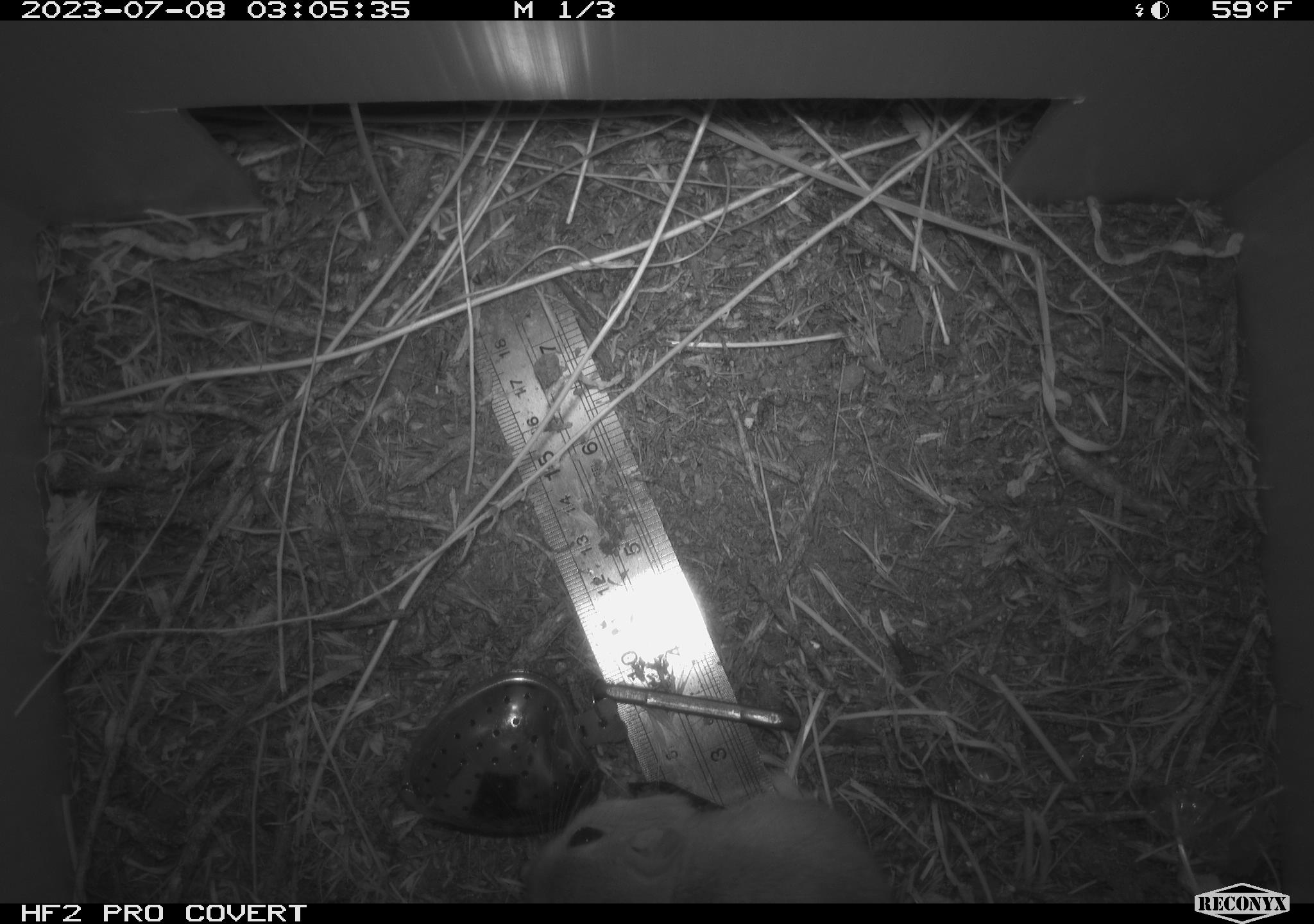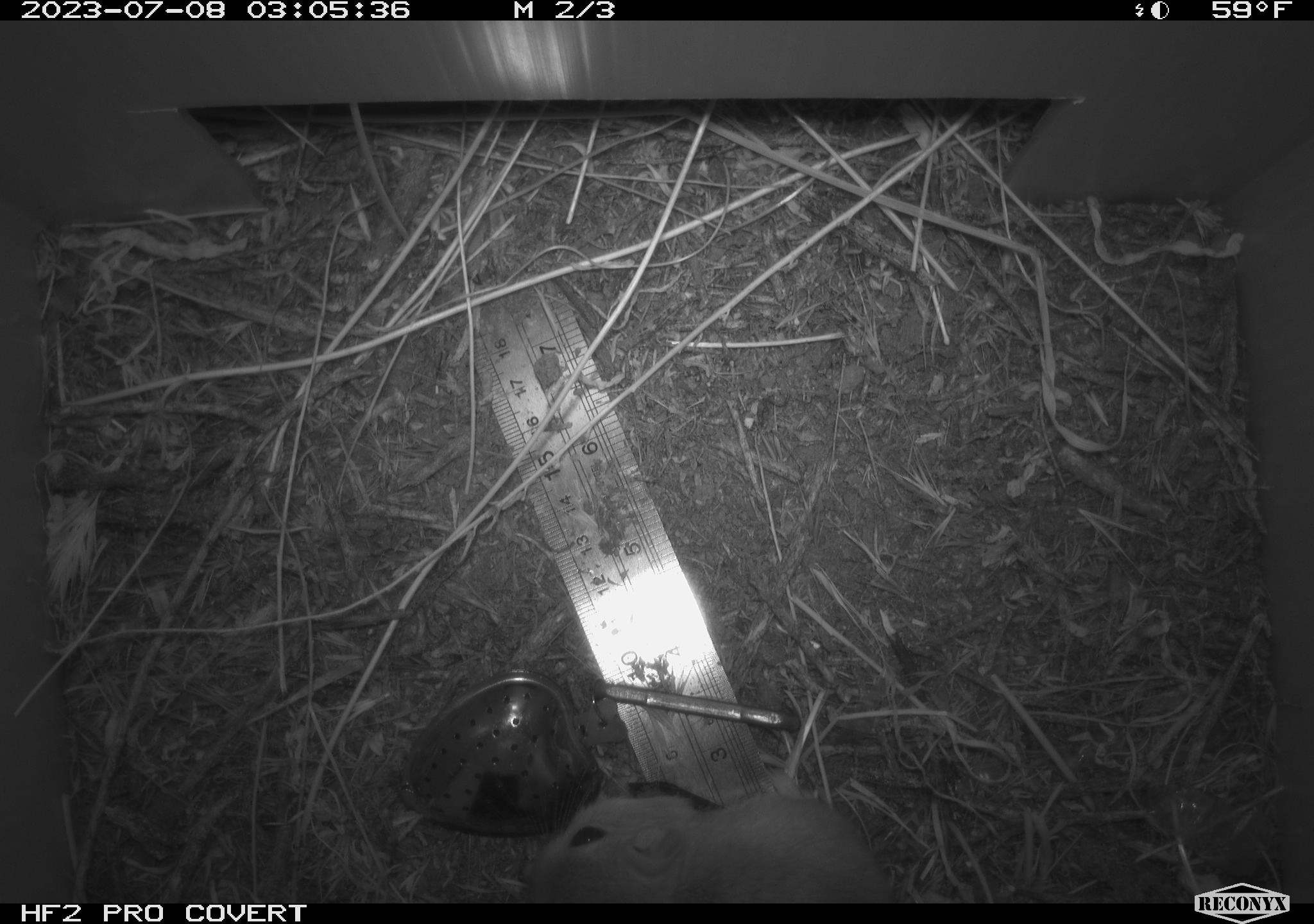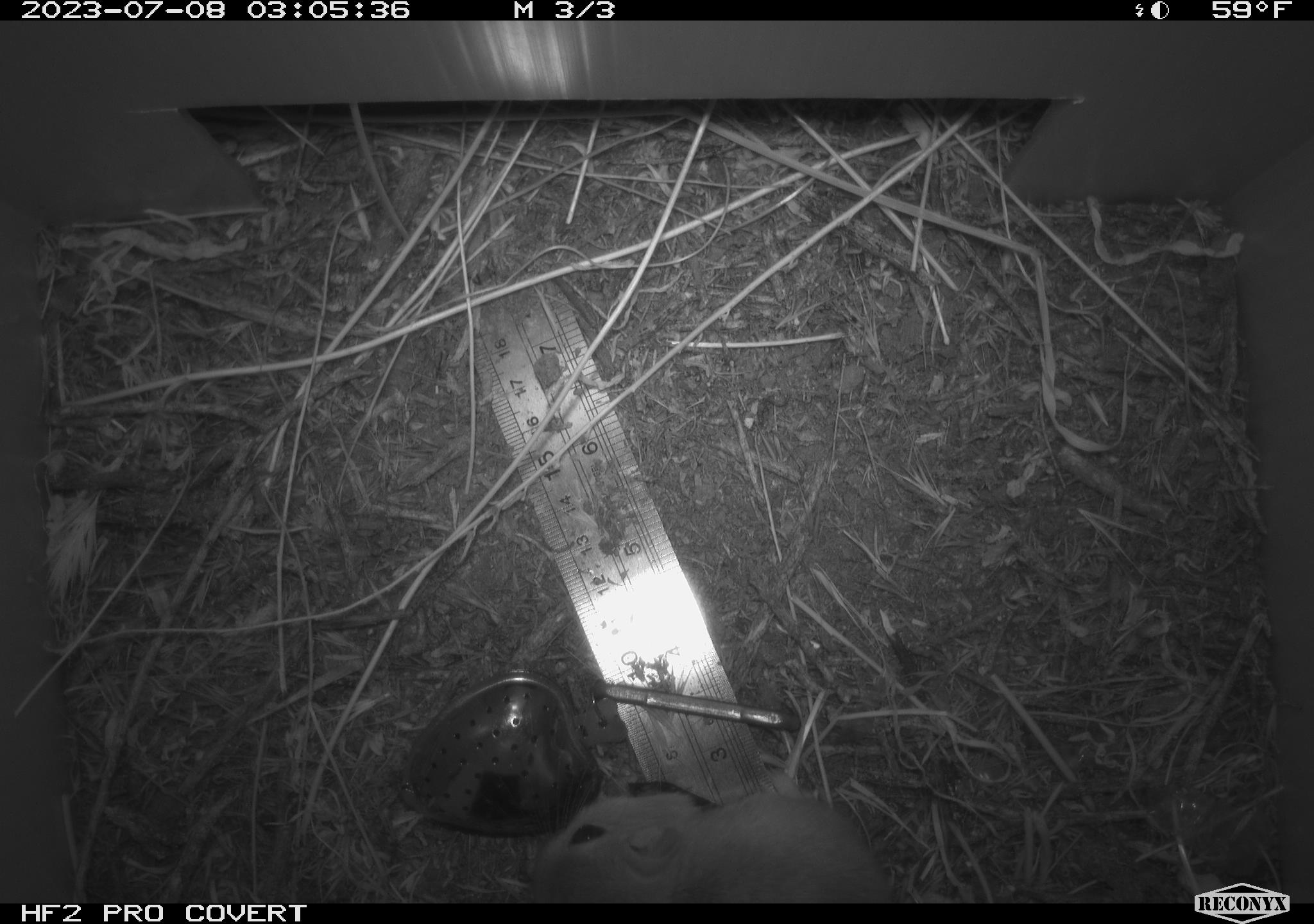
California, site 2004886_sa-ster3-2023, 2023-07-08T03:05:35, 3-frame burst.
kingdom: Animalia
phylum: Chordata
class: Mammalia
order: Rodentia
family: Heteromyidae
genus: Dipodomys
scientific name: Dipodomys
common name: kangaroo rats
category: dipodomys species